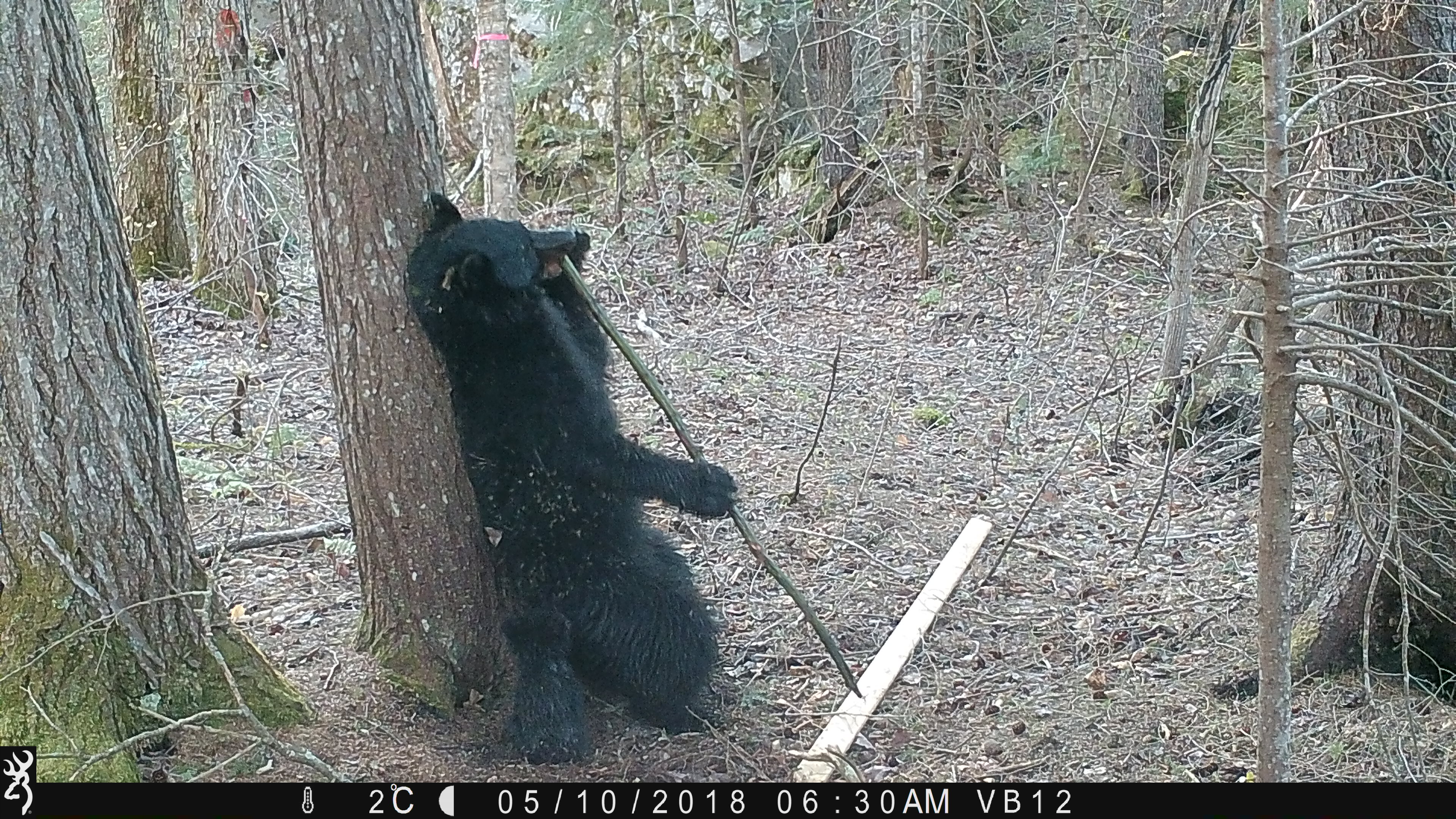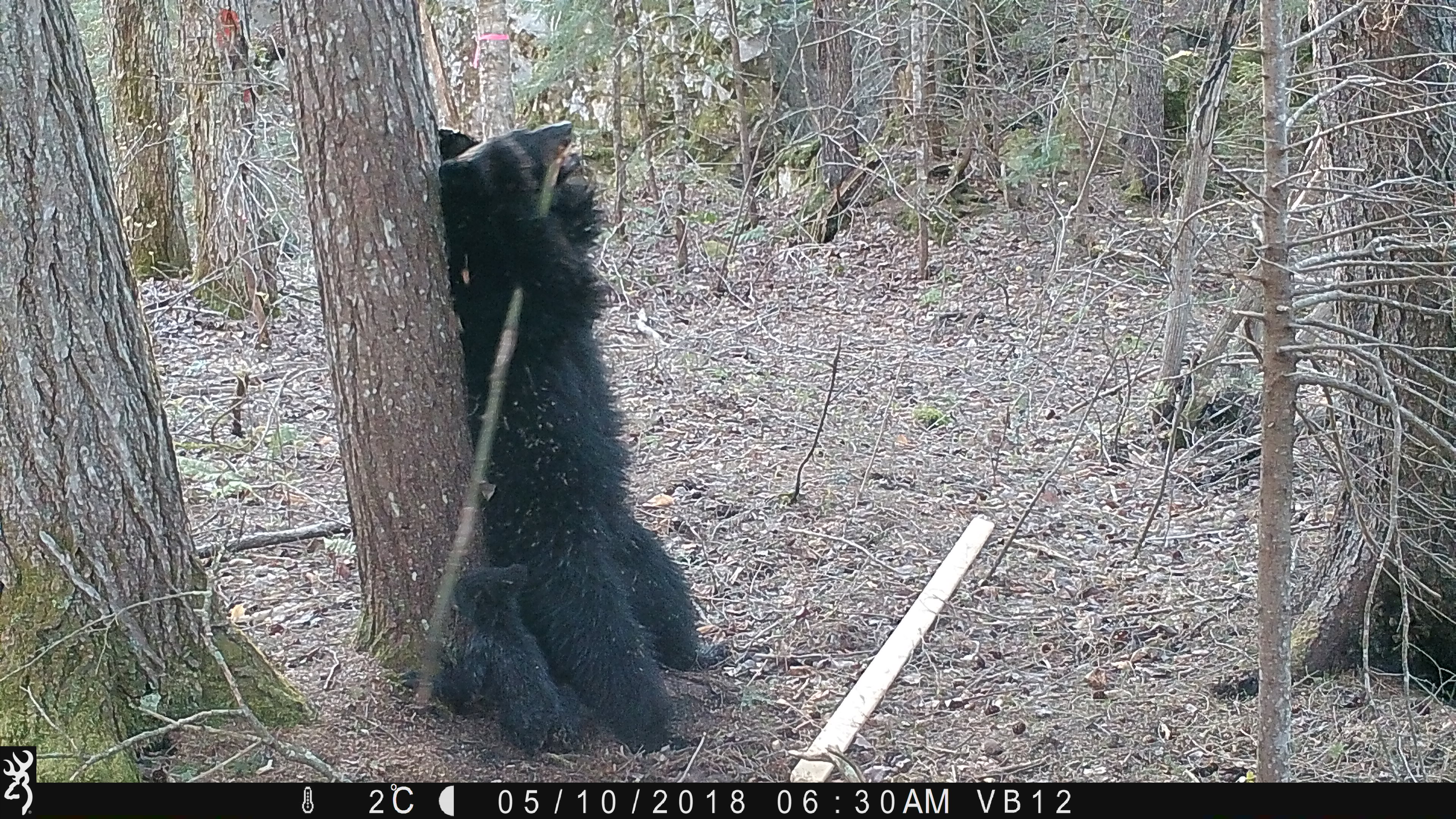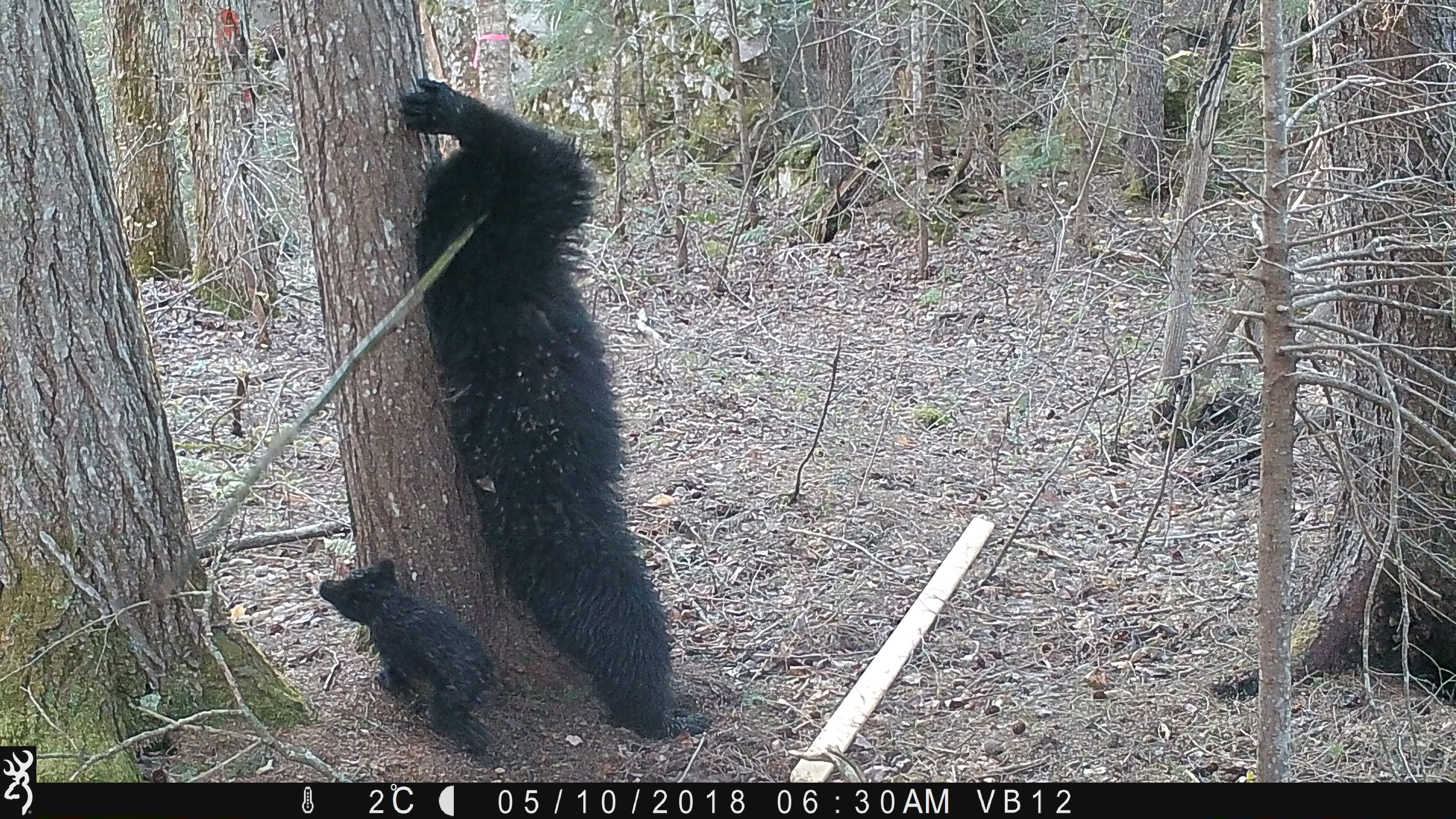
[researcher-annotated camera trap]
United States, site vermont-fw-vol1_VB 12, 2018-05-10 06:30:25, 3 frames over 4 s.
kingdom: Animalia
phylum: Chordata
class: Mammalia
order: Carnivora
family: Ursidae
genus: Ursus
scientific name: Ursus americanus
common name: black bear